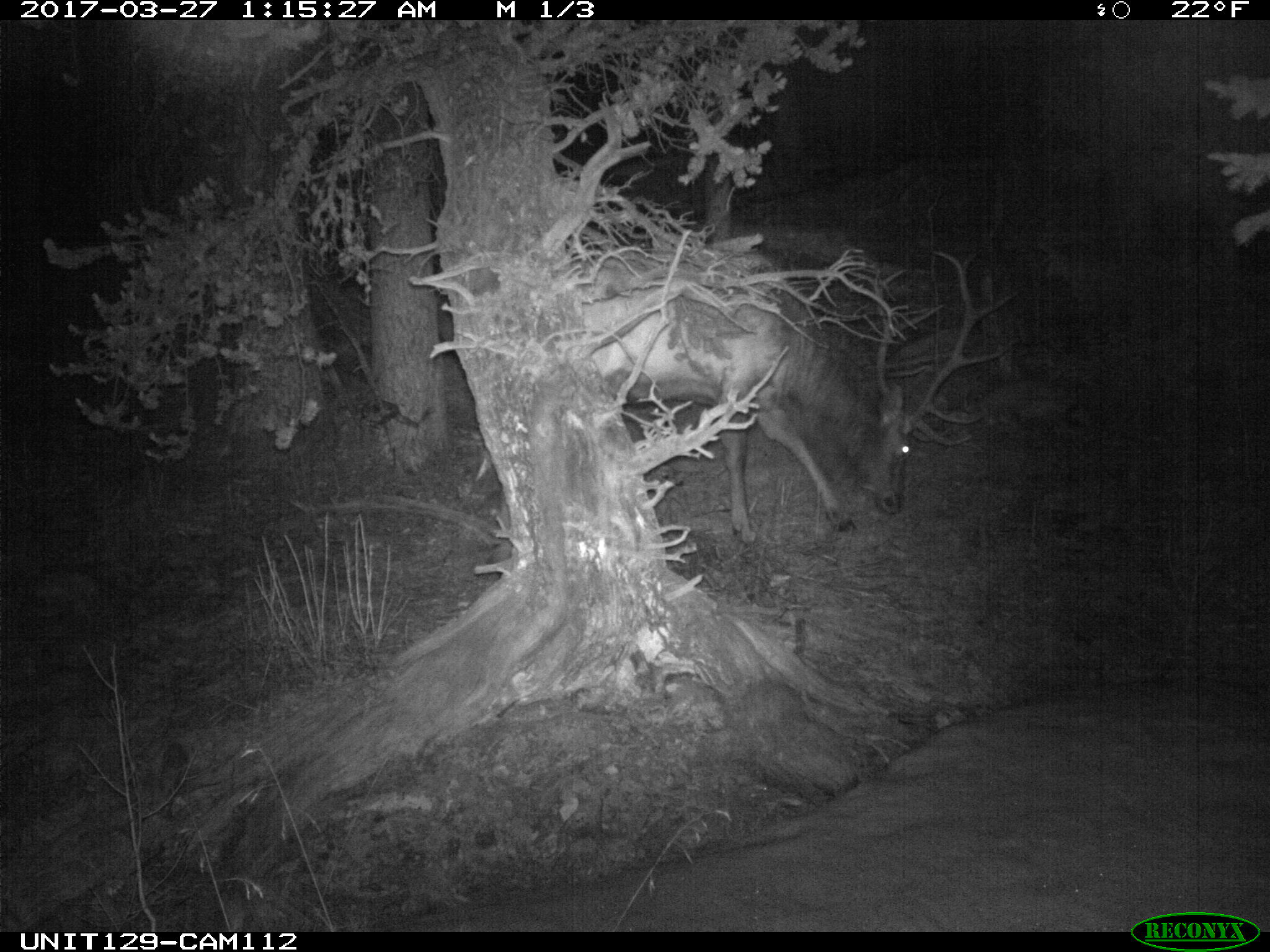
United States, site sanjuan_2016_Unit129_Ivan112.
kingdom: Animalia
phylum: Chordata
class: Mammalia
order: Artiodactyla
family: Cervidae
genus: Cervus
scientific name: Cervus elaphus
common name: red deer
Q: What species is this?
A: Cervus elaphus (red deer).